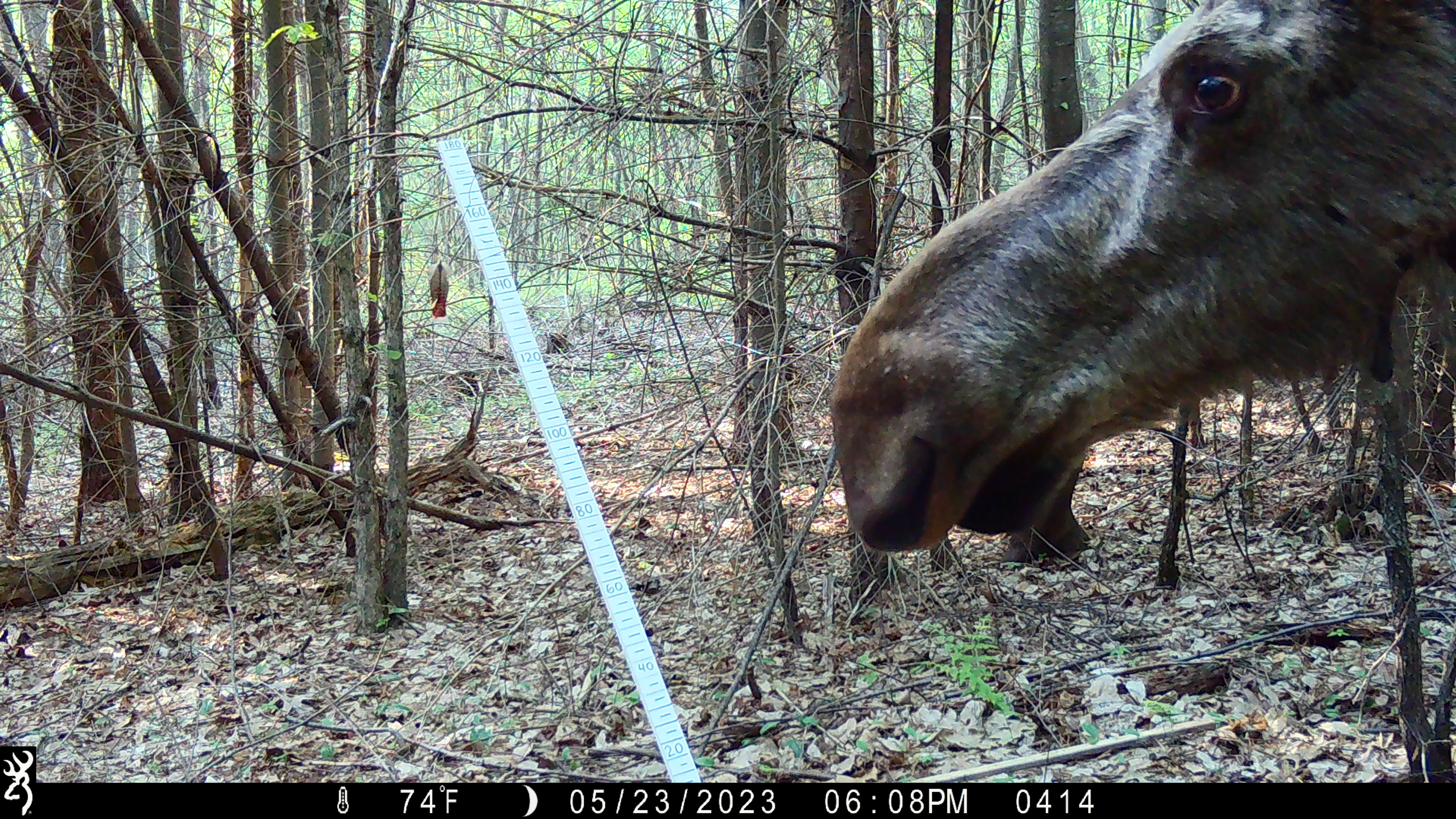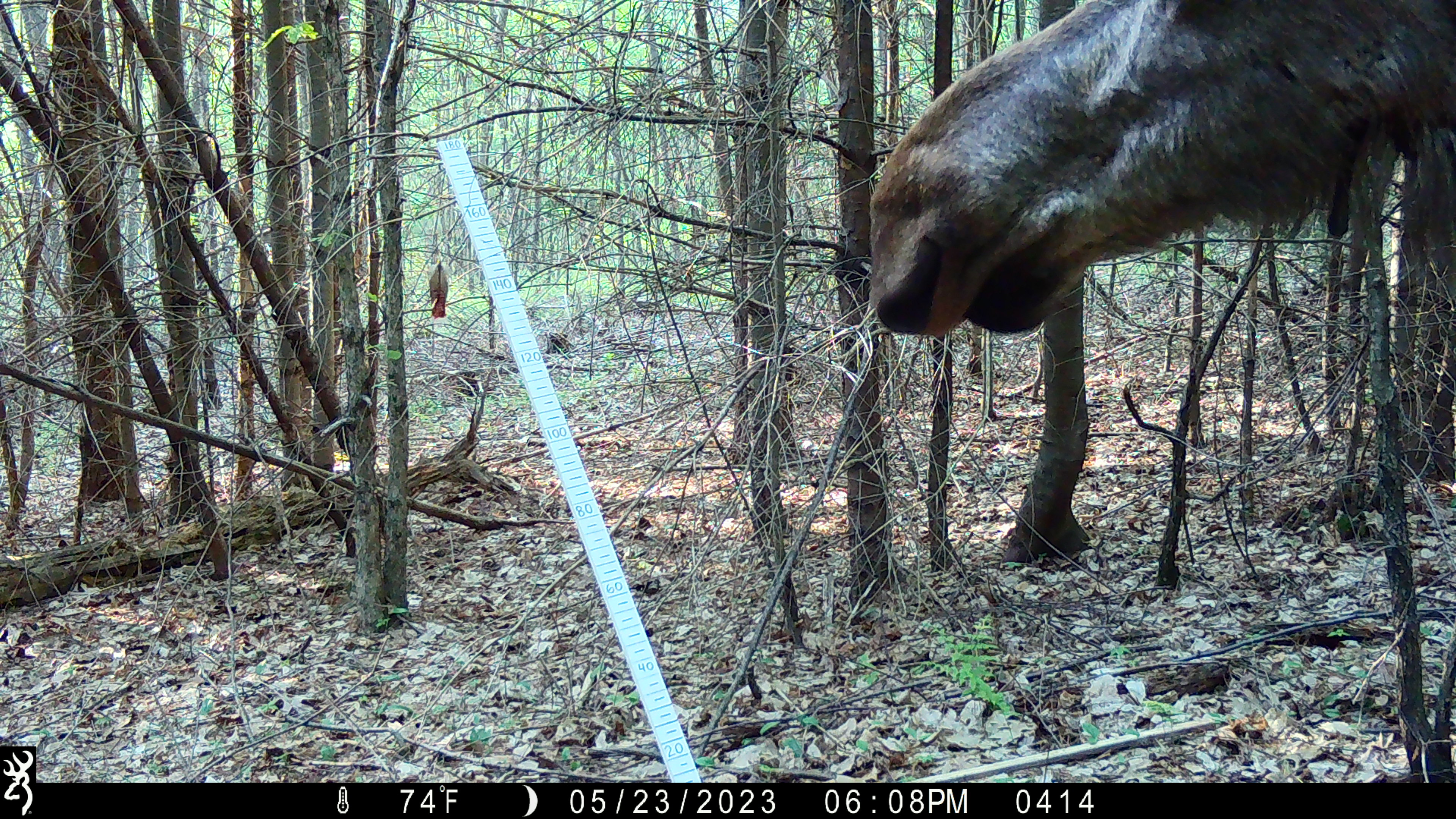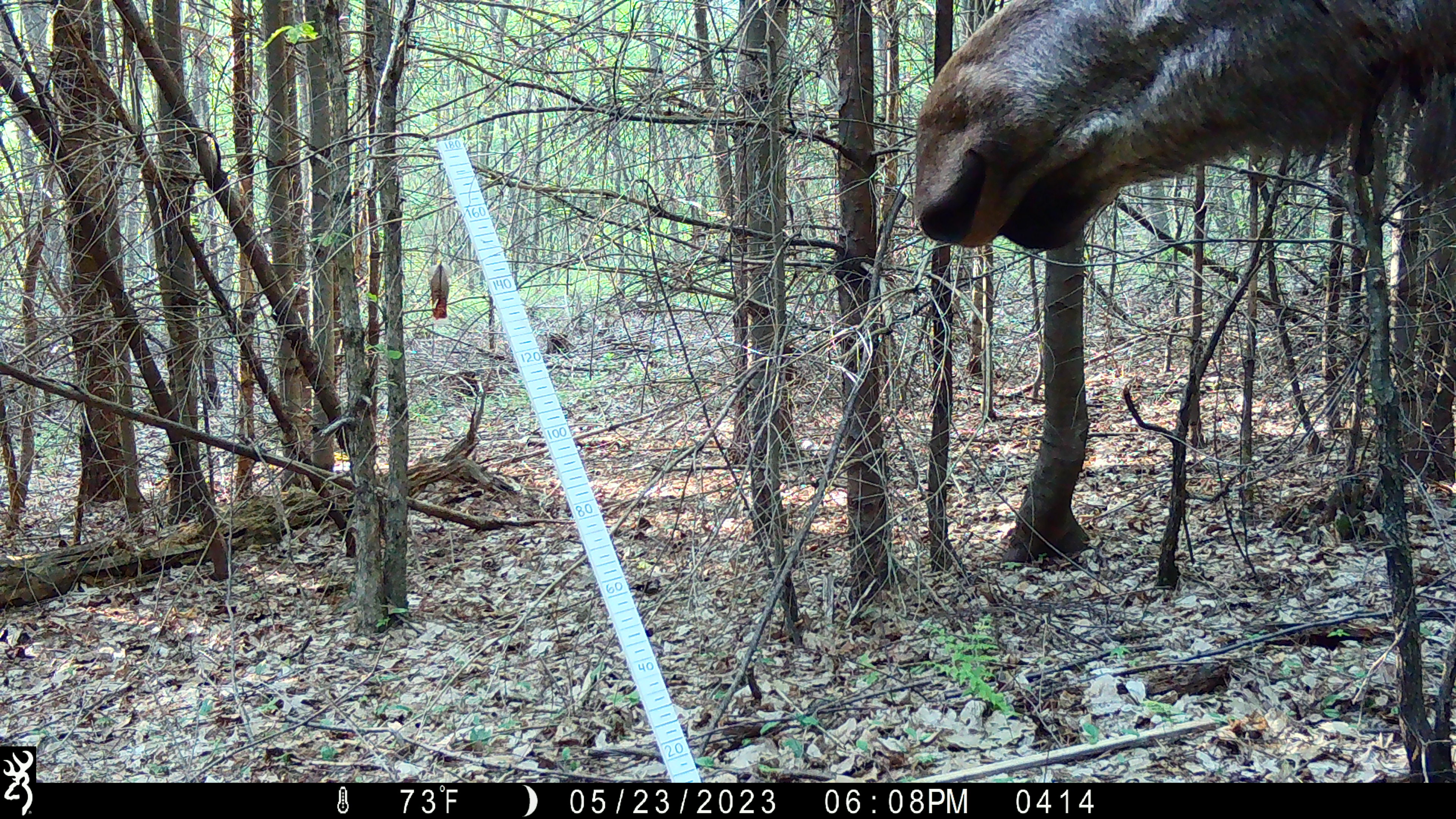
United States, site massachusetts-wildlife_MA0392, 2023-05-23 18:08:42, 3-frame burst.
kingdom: Animalia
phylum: Chordata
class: Mammalia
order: Artiodactyla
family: Cervidae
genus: Alces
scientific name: Alces alces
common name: moose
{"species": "moose (Alces alces)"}